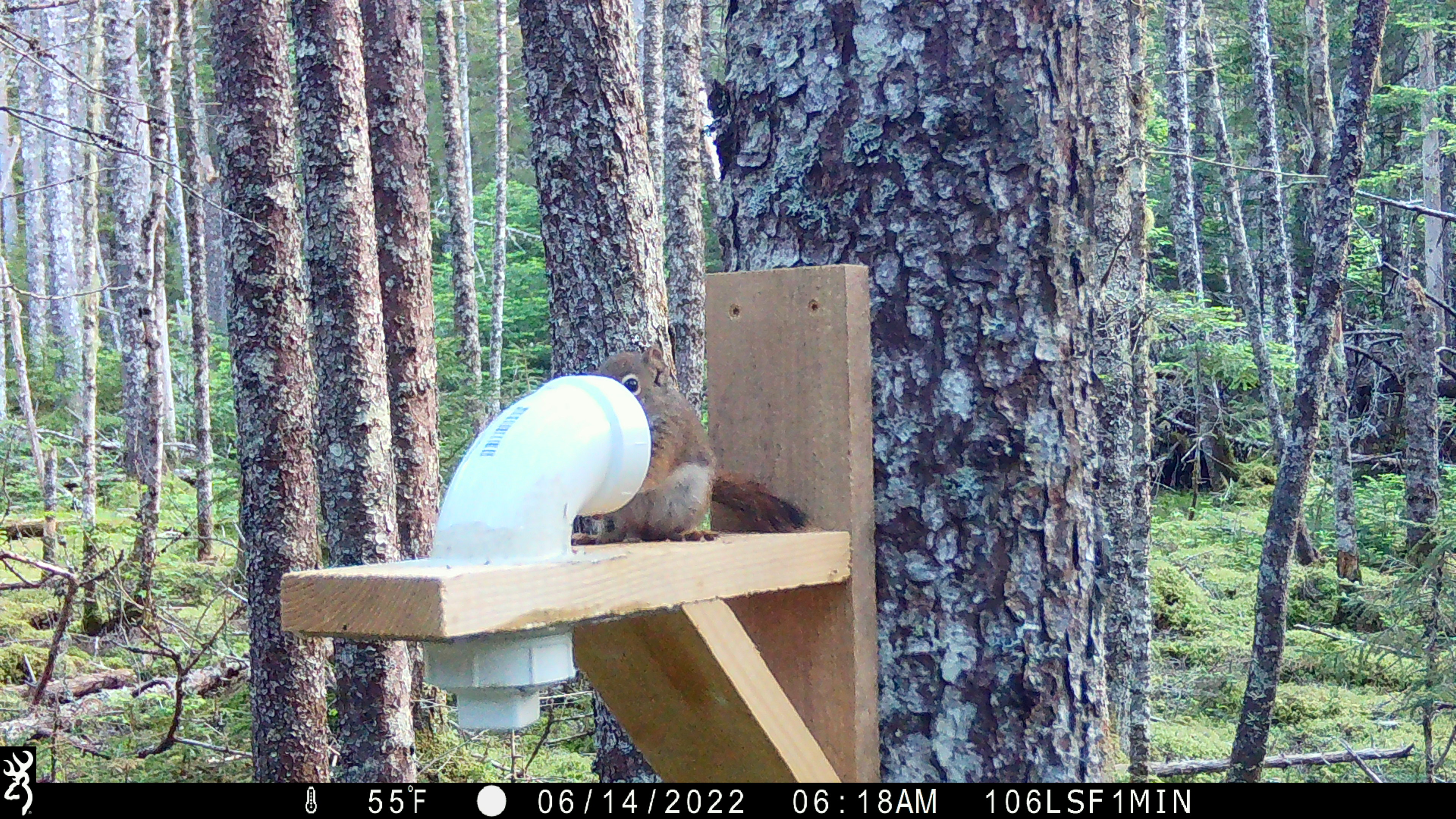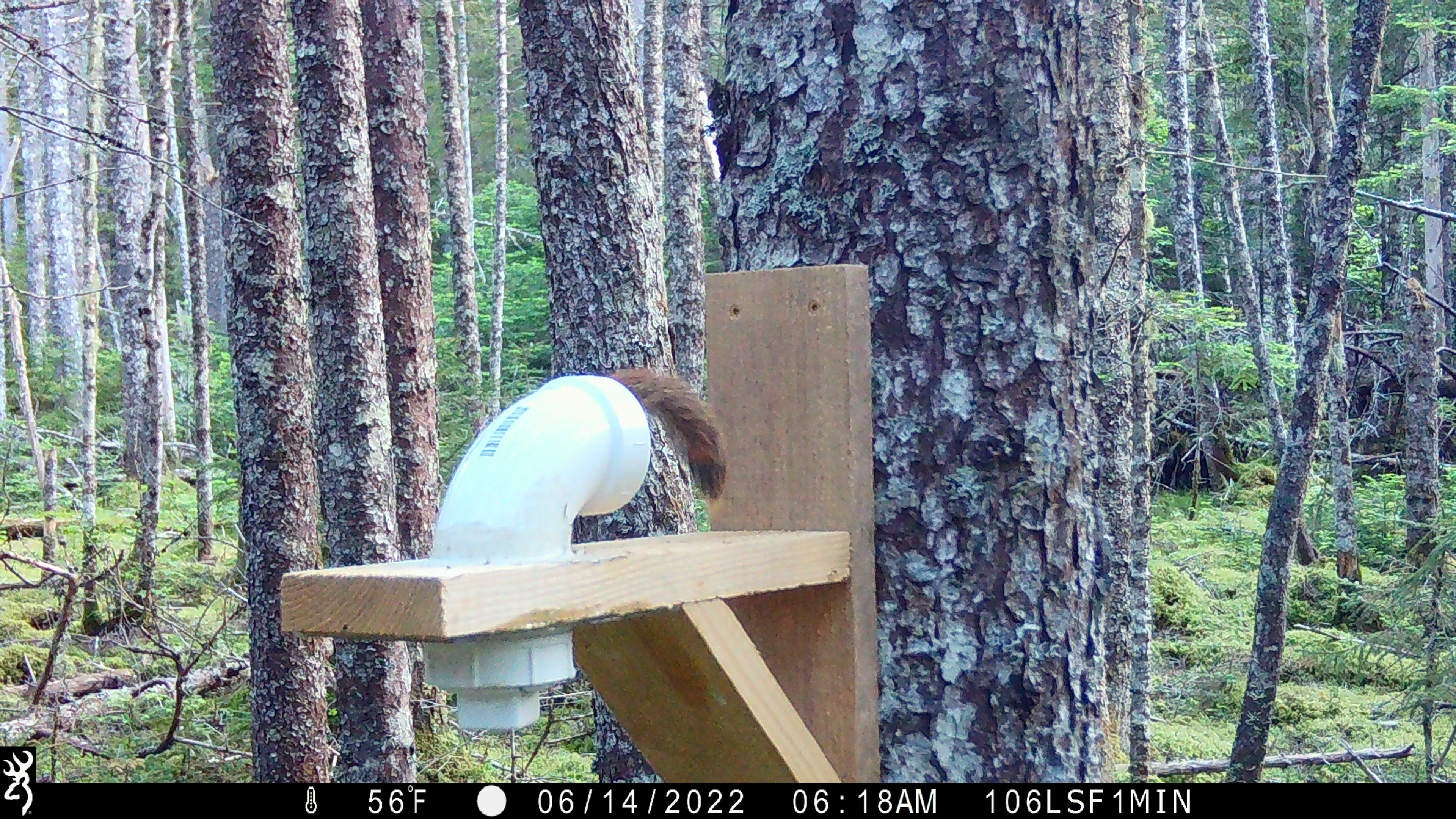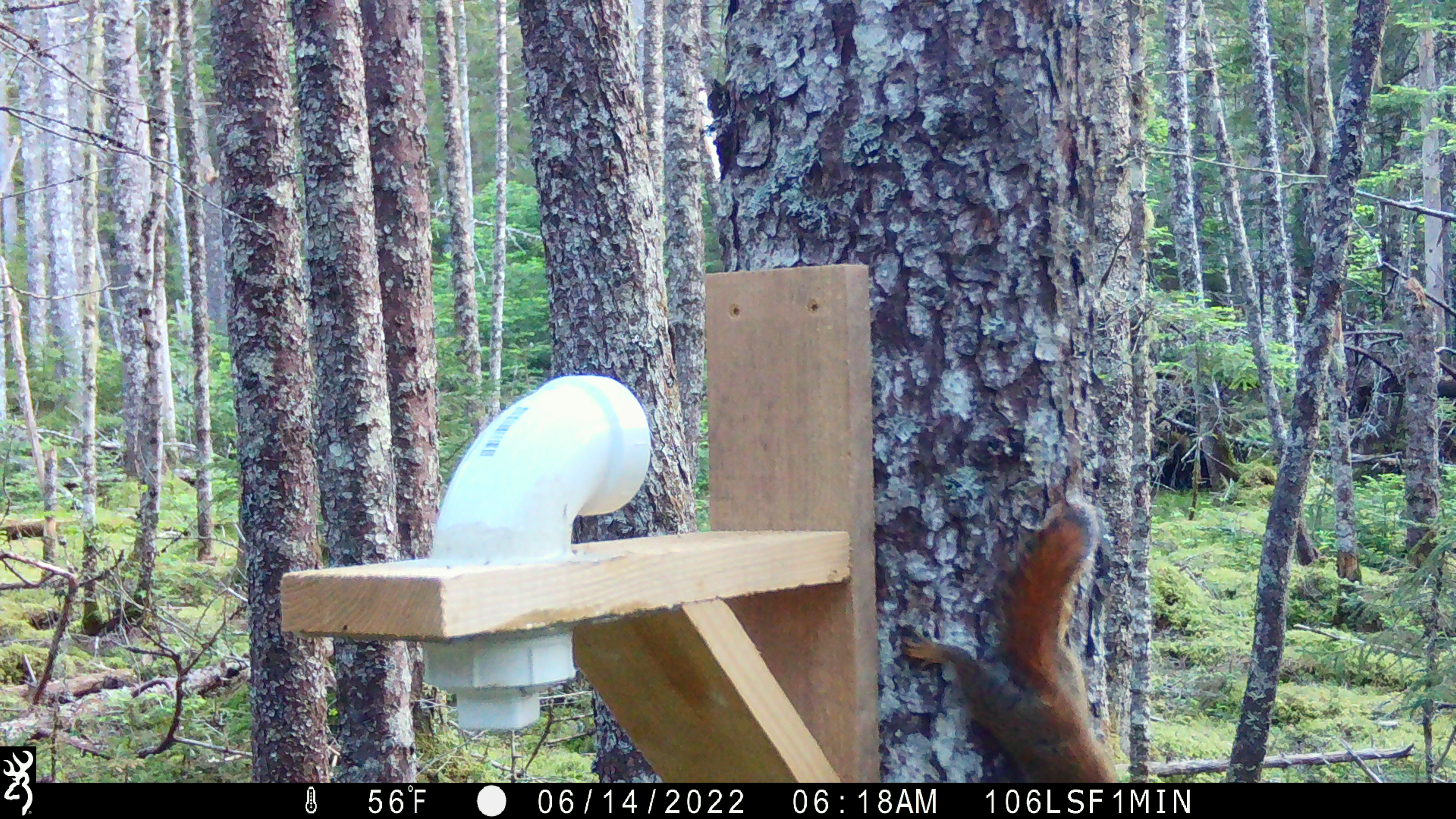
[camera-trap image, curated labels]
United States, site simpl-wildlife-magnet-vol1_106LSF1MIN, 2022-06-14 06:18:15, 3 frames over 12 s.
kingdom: Animalia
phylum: Chordata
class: Mammalia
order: Rodentia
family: Sciuridae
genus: Tamiasciurus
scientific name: Tamiasciurus hudsonicus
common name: red squirrel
Red squirrel (Tamiasciurus hudsonicus).